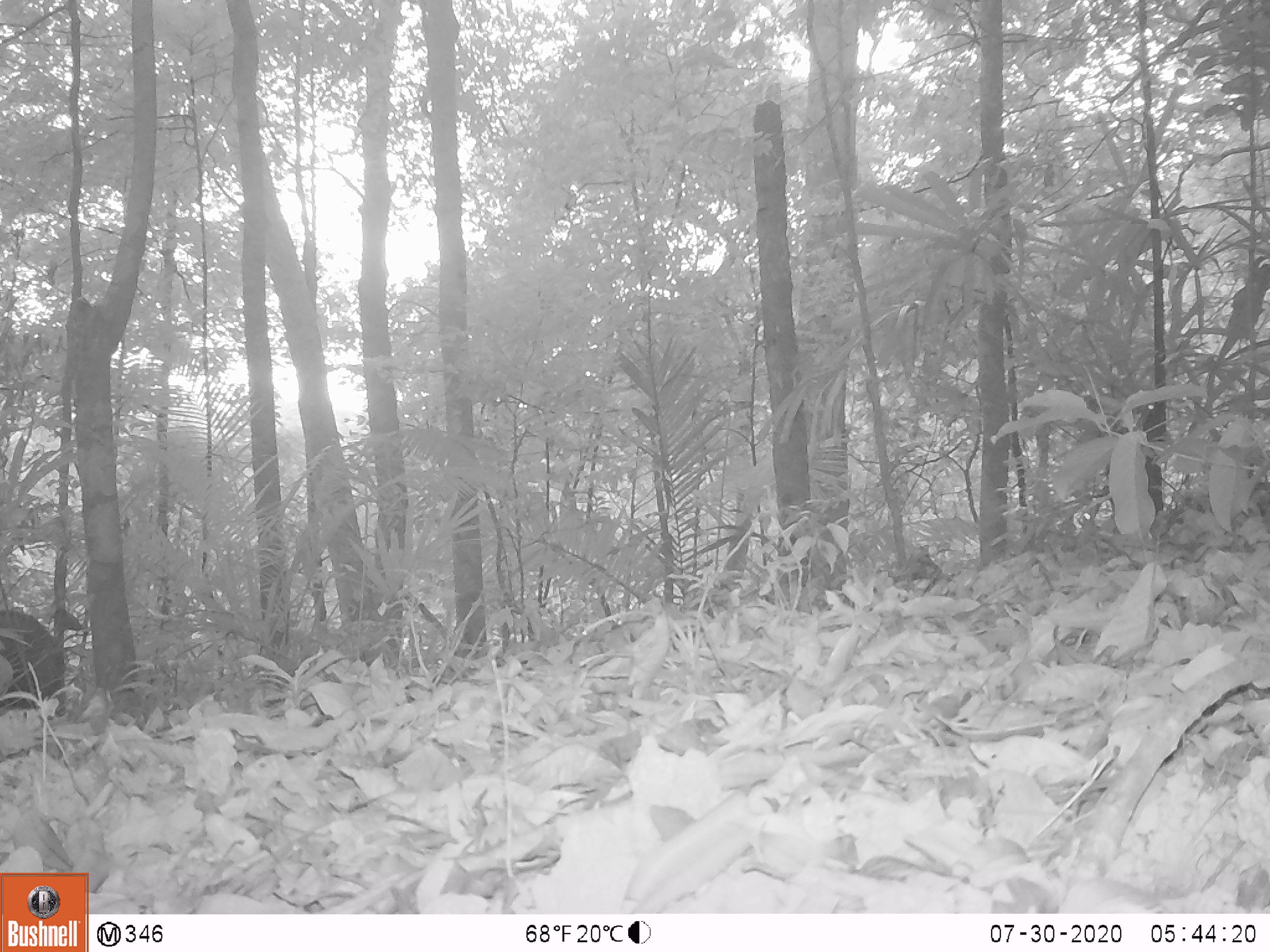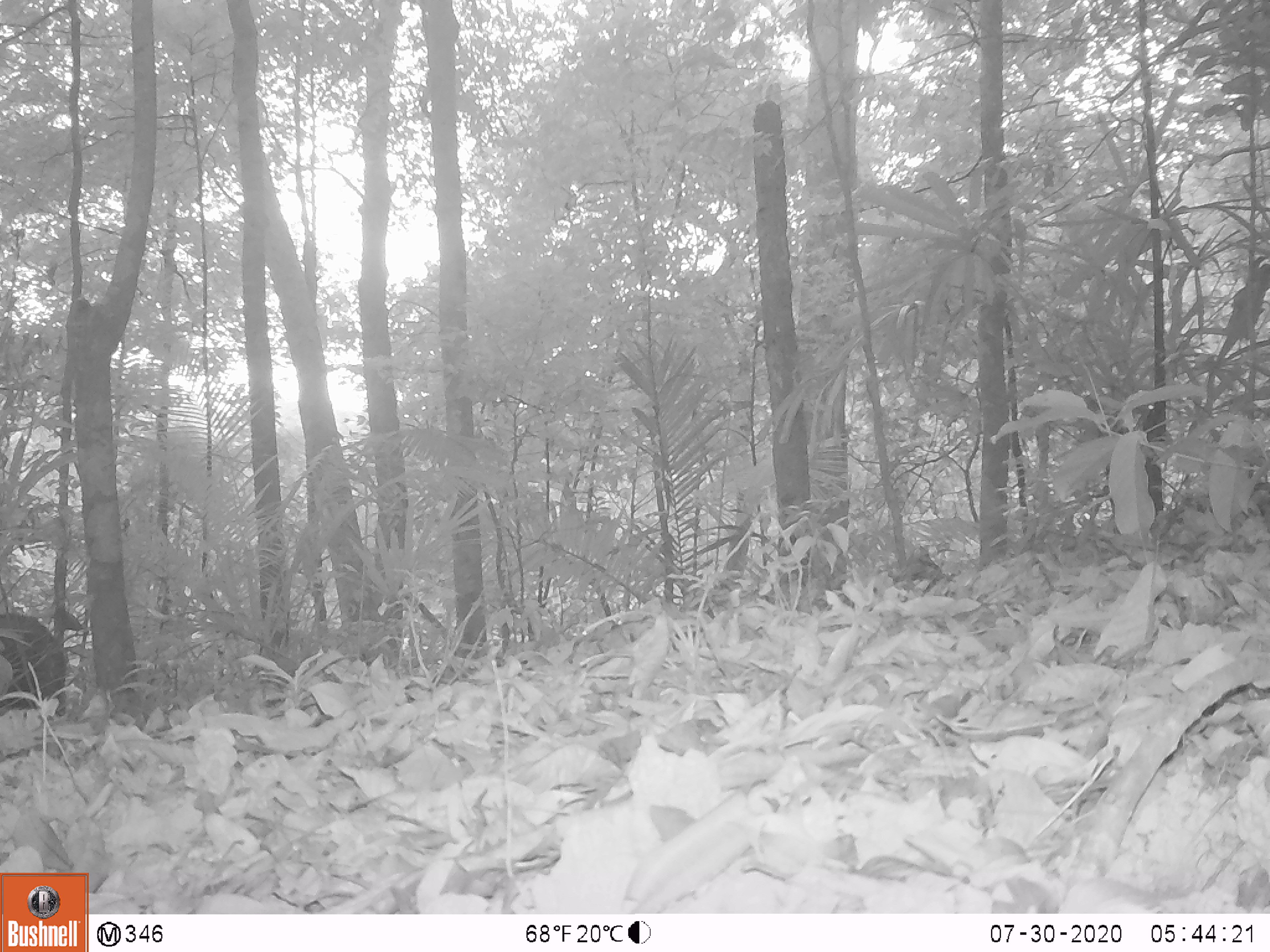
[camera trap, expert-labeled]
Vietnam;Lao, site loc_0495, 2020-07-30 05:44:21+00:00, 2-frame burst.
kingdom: Animalia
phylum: Chordata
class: Mammalia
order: Artiodactyla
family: Suidae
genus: Sus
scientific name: Sus scrofa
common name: eurasian wild pig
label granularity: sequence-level